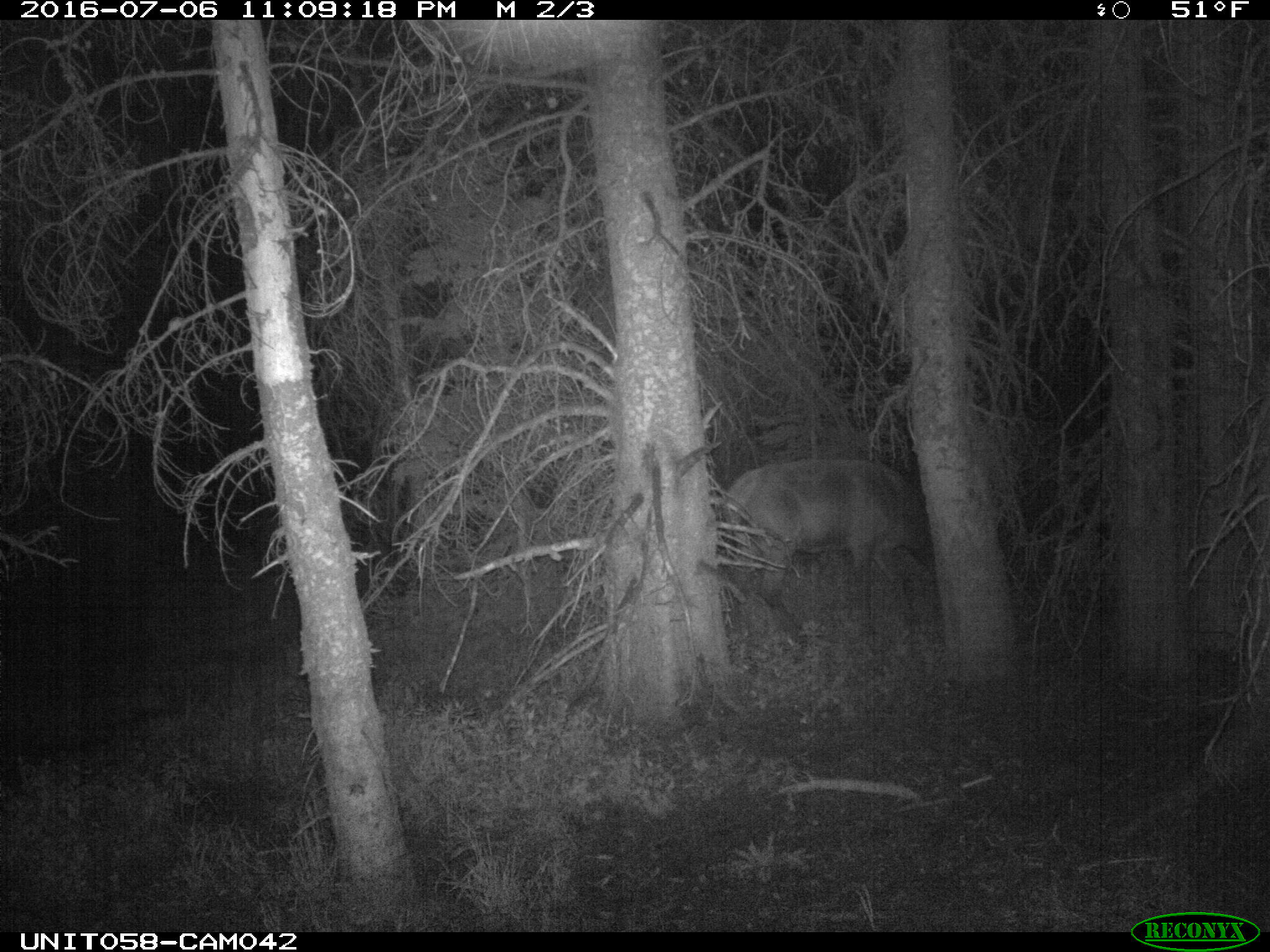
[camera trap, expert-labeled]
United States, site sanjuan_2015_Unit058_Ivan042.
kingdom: Animalia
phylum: Chordata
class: Mammalia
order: Artiodactyla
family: Cervidae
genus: Cervus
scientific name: Cervus elaphus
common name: red deer